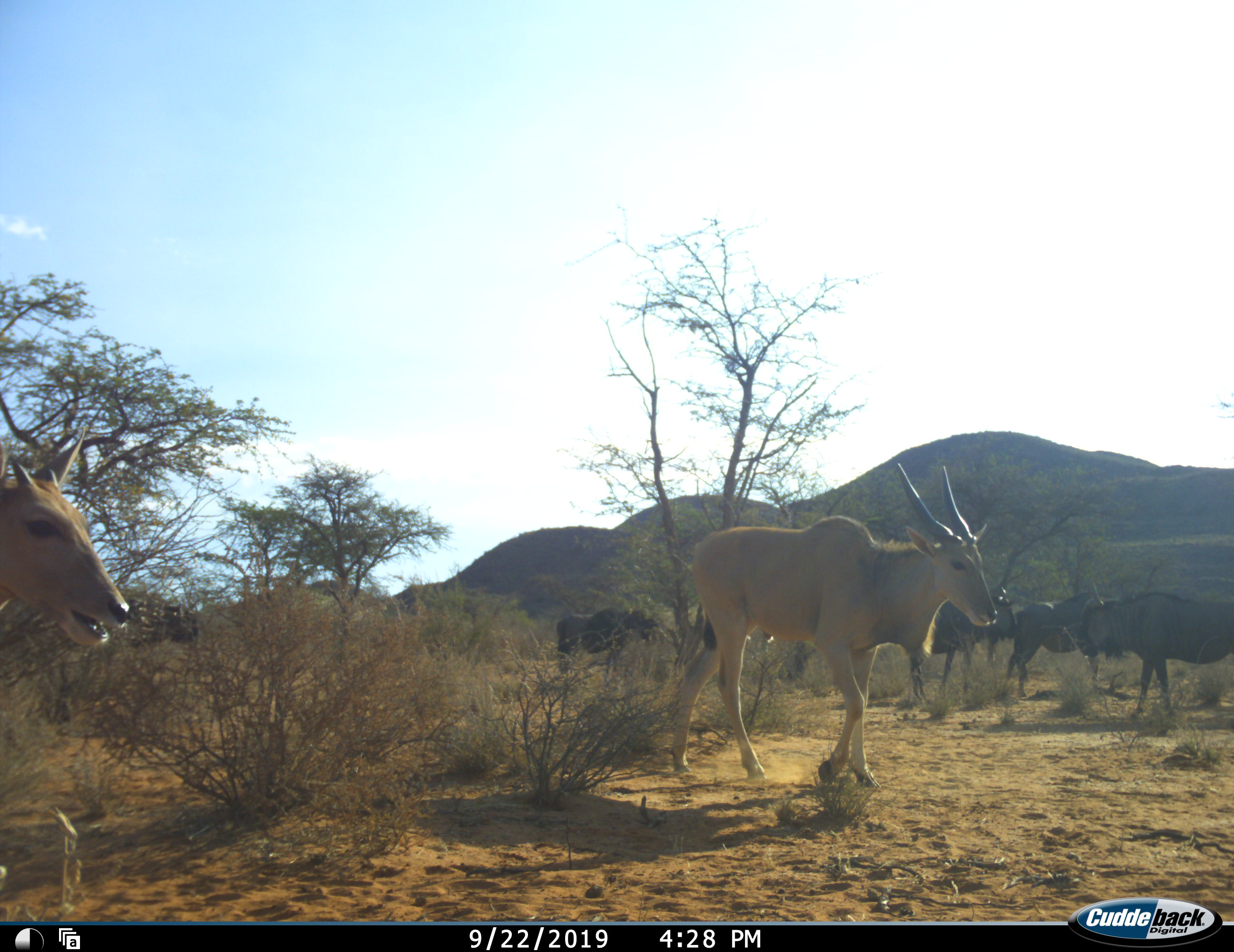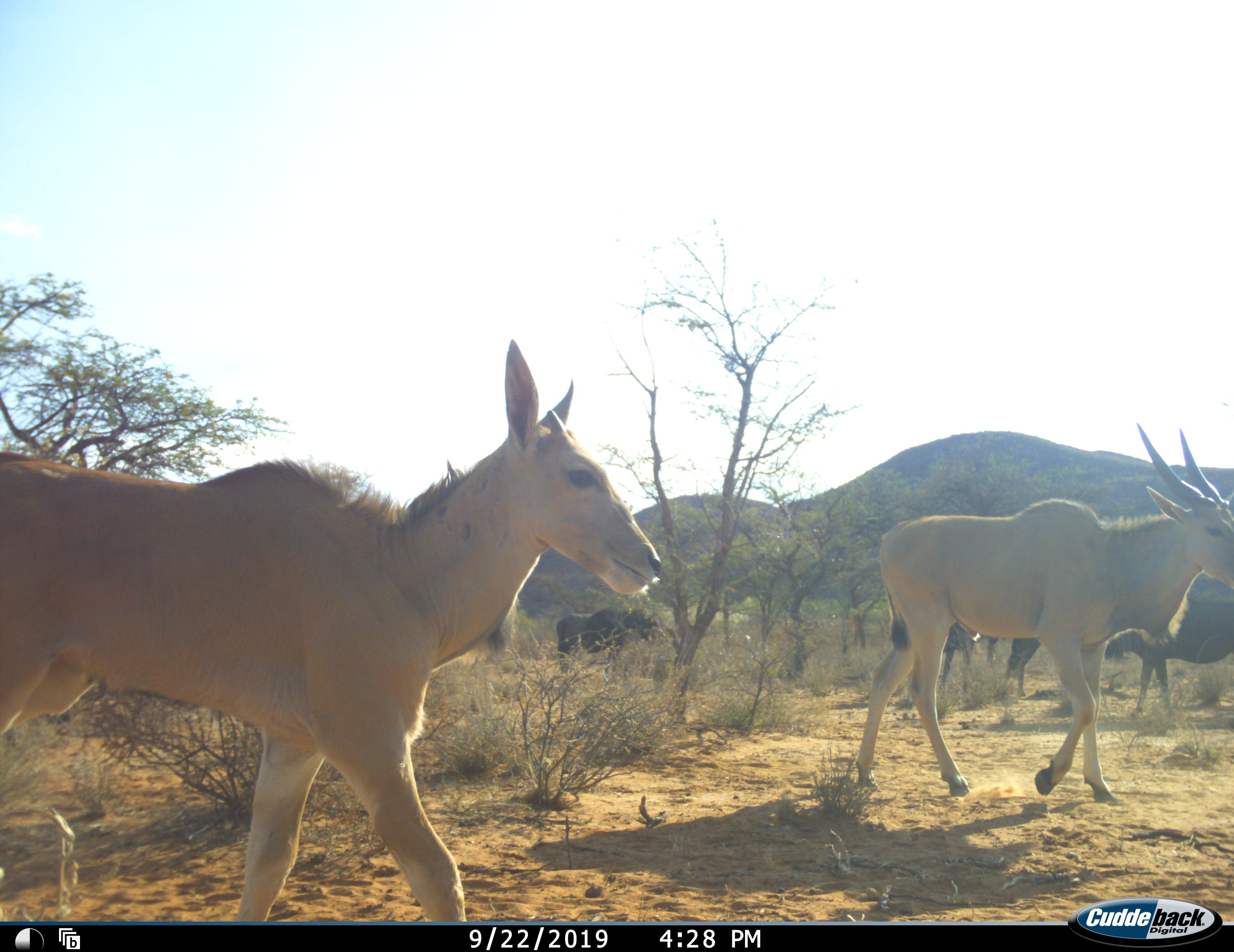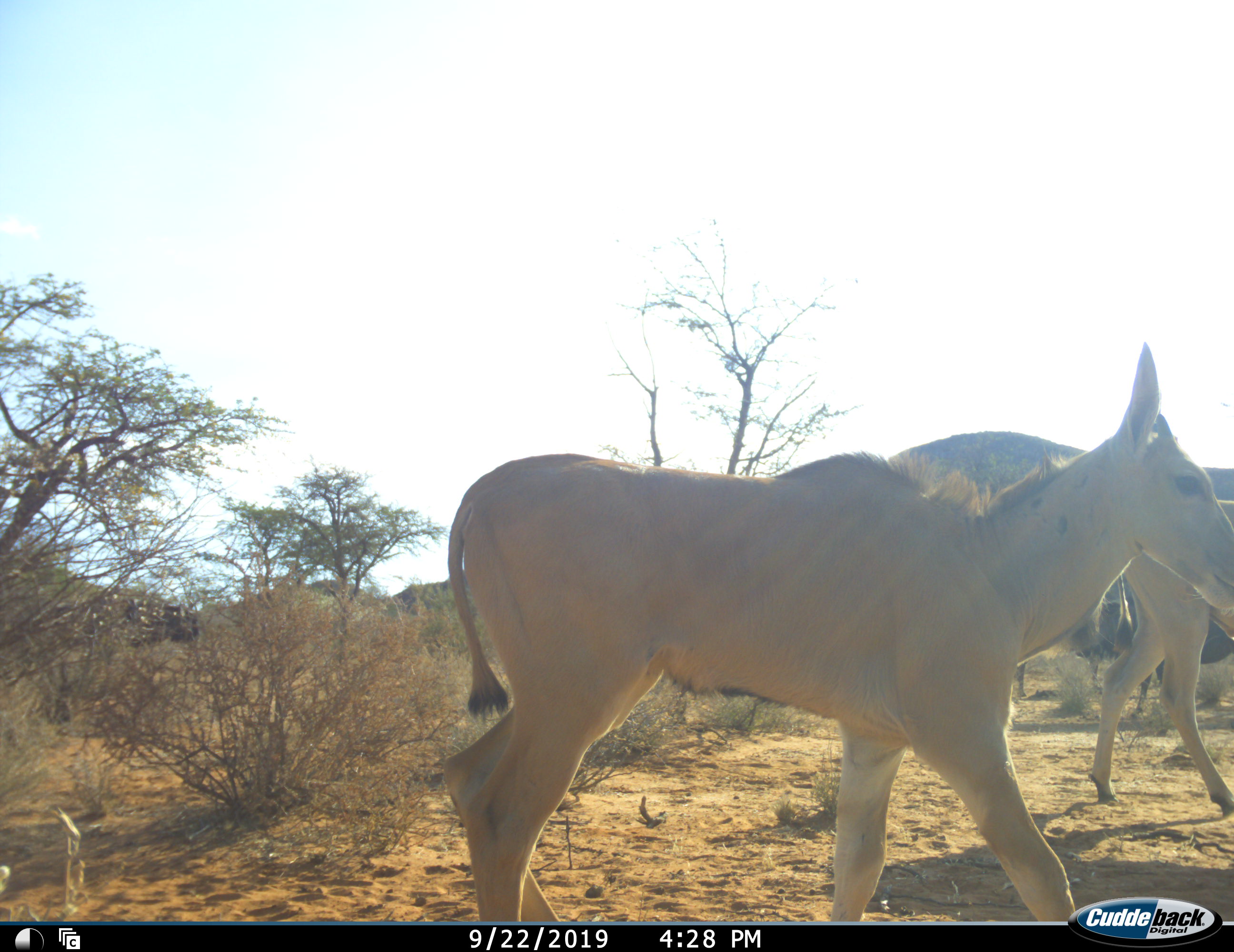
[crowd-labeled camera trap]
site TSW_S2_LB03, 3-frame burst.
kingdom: Animalia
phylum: Chordata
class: Mammalia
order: Artiodactyla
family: Bovidae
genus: Tragelaphus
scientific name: Tragelaphus oryx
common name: eland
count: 2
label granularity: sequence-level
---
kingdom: Animalia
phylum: Chordata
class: Mammalia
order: Artiodactyla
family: Bovidae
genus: Connochaetes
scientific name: Connochaetes taurinus taurinus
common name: blue wildebeest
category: wildebeestblue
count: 4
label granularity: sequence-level